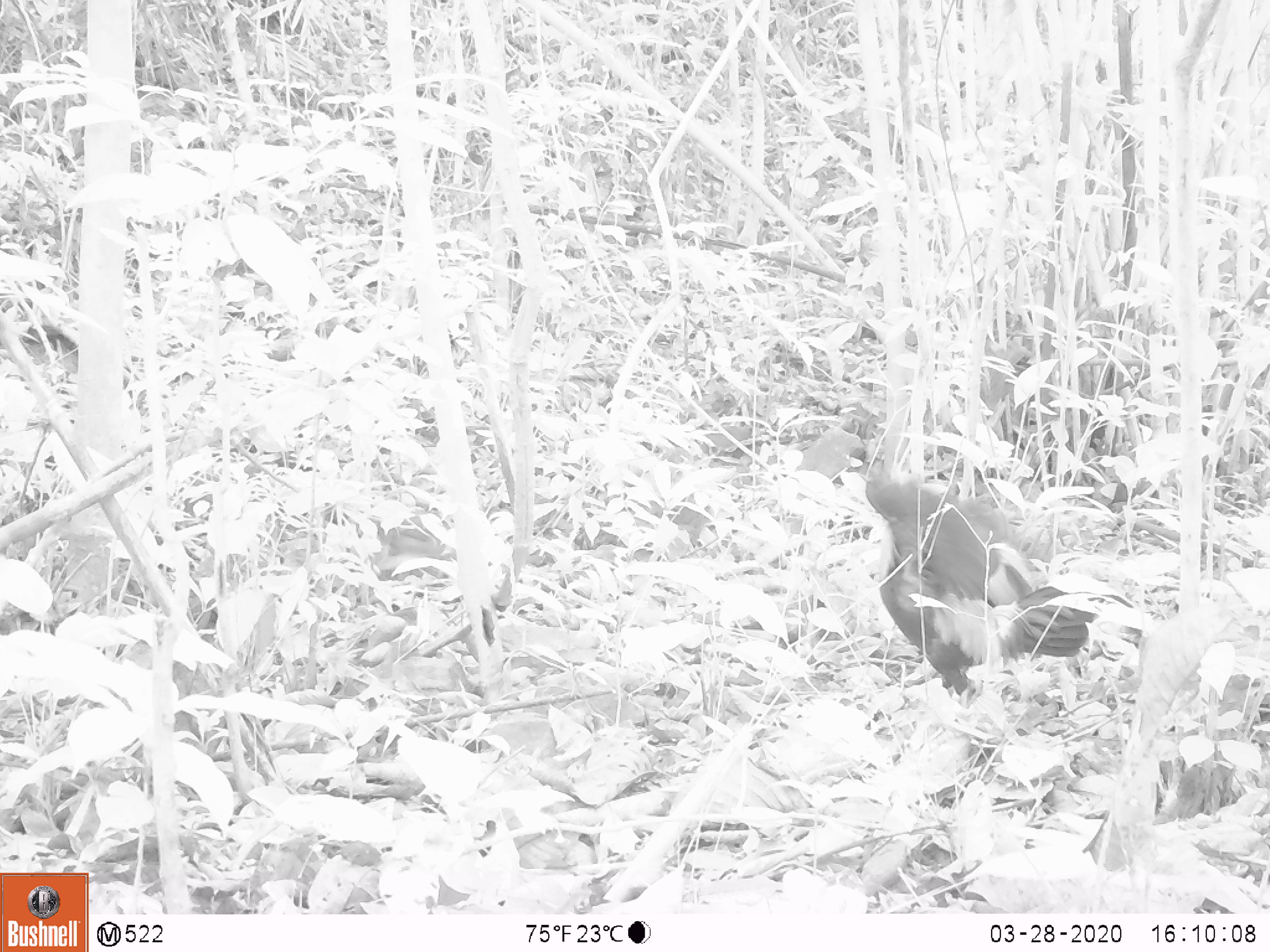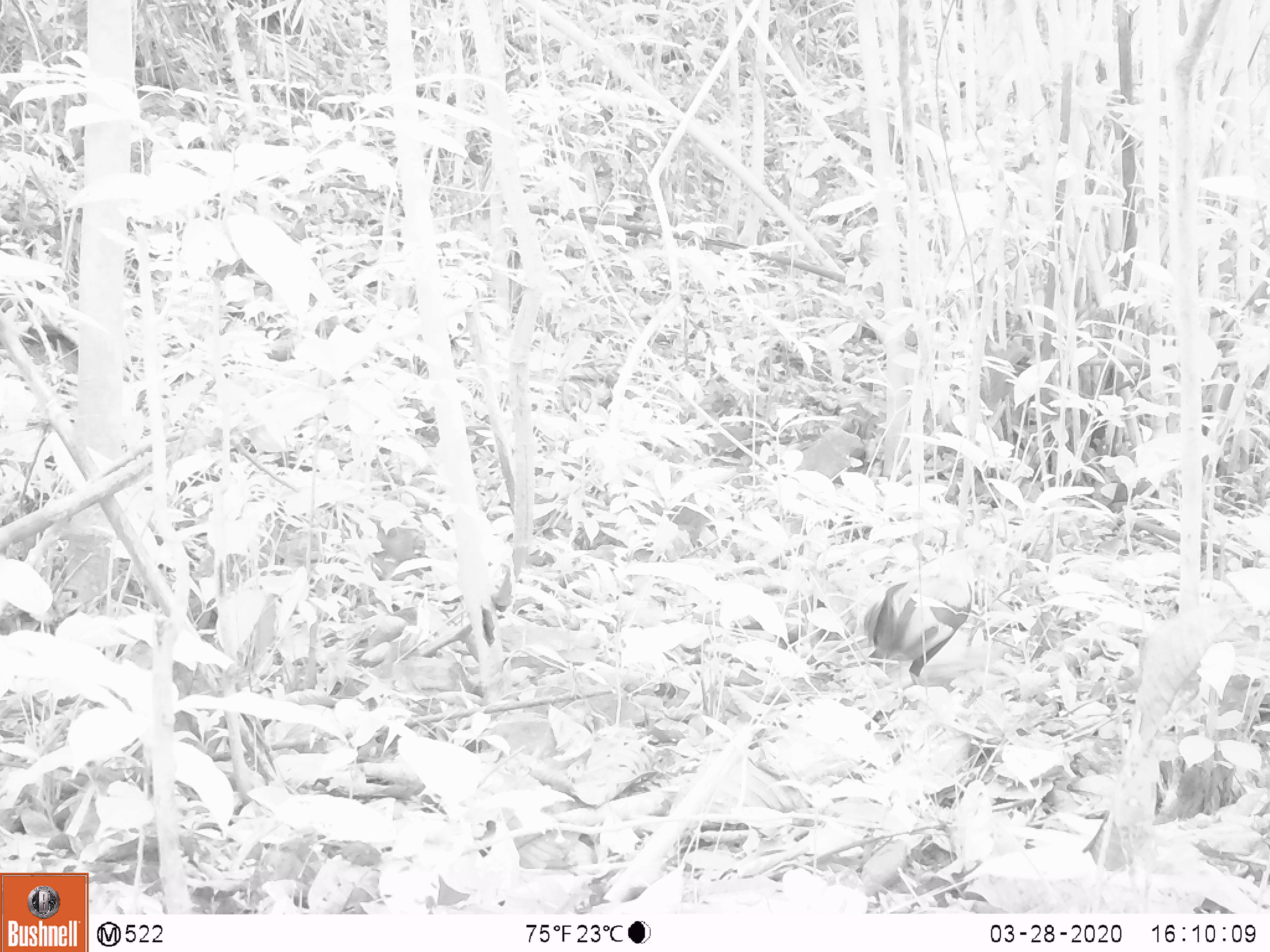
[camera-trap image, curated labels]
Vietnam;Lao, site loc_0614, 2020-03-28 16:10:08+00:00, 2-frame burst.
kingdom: Animalia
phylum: Chordata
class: Aves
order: Galliformes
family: Phasianidae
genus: Gallus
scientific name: Gallus gallus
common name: red junglefowl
Red junglefowl (Gallus gallus). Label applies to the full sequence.